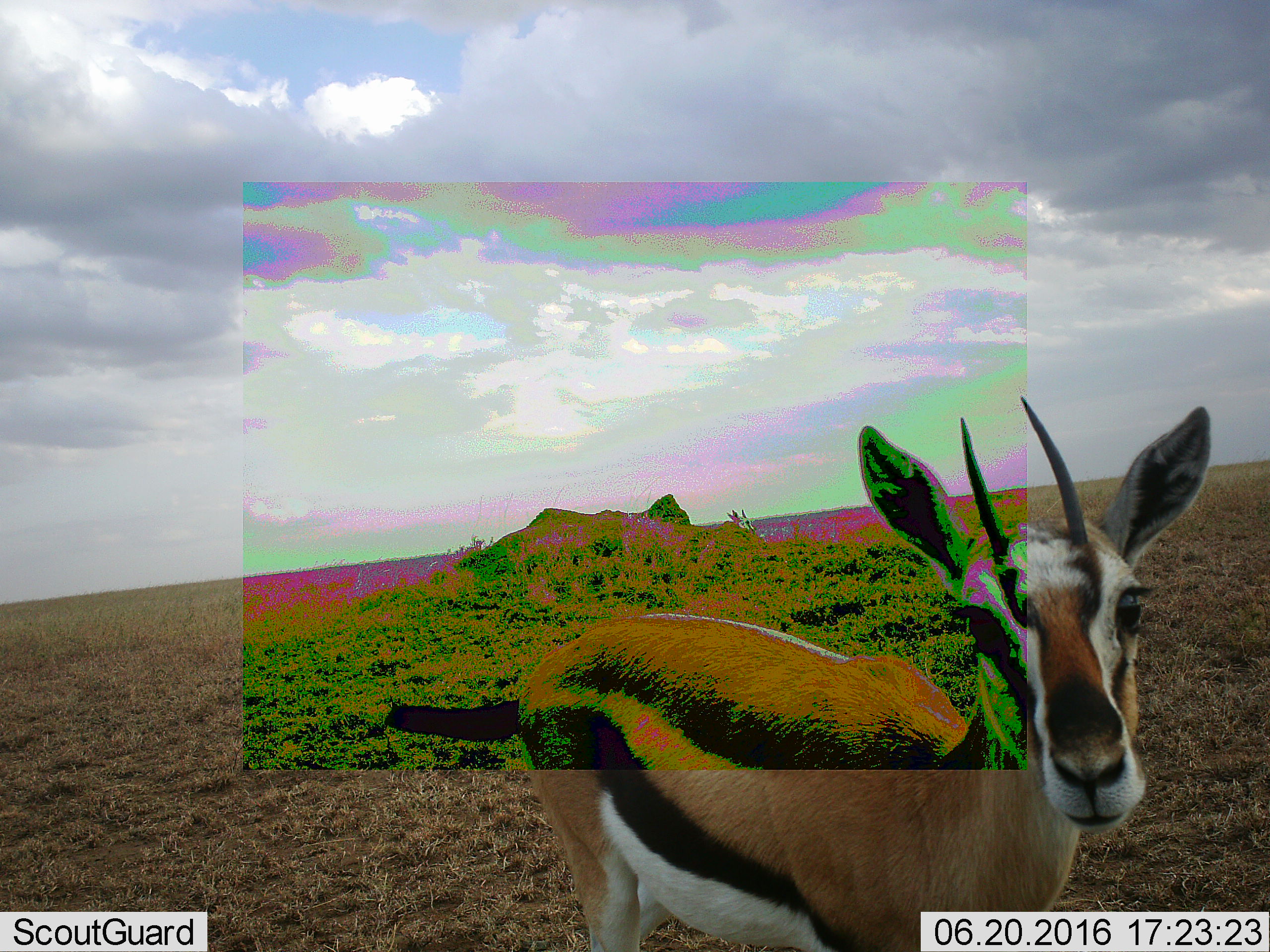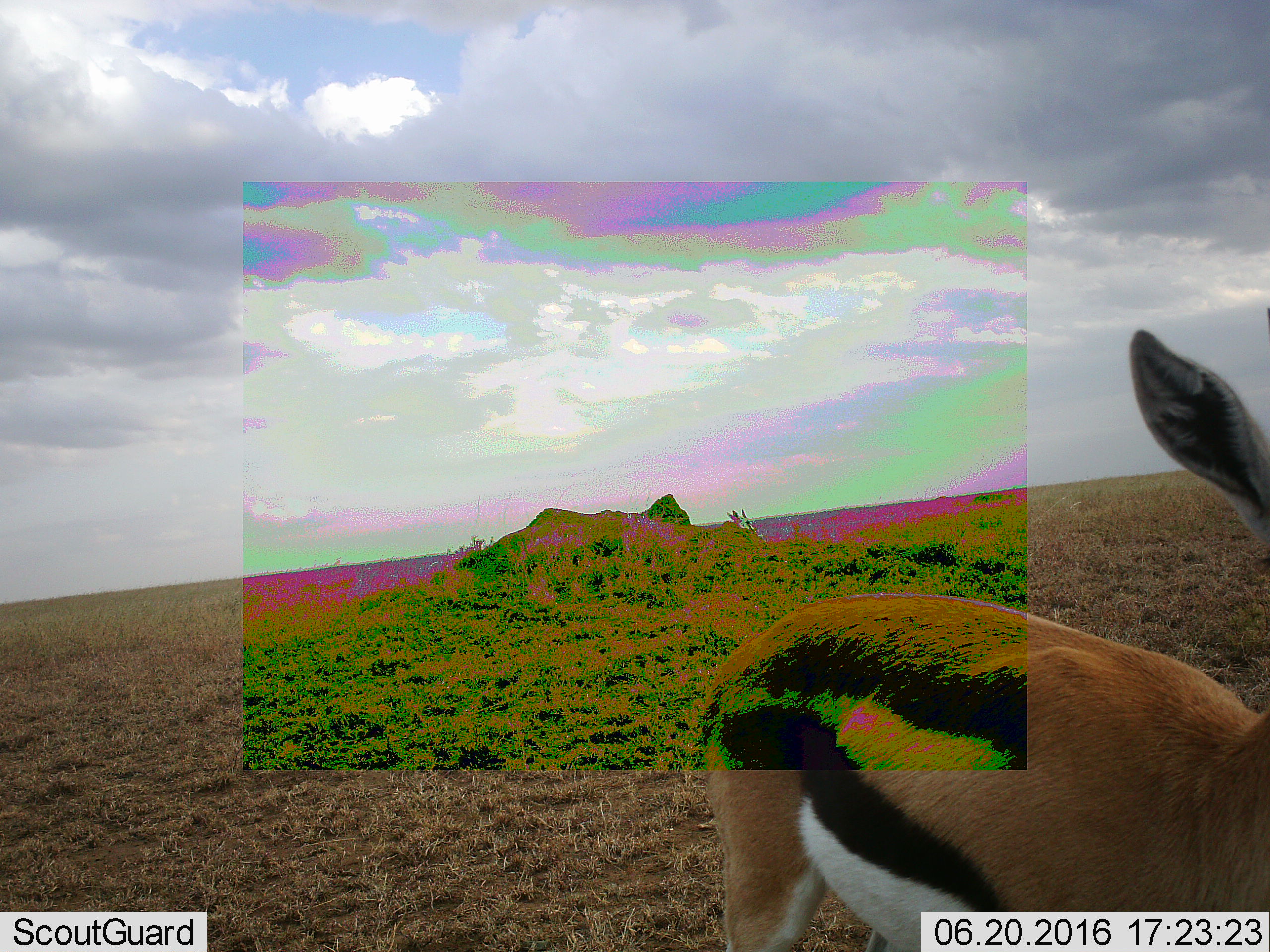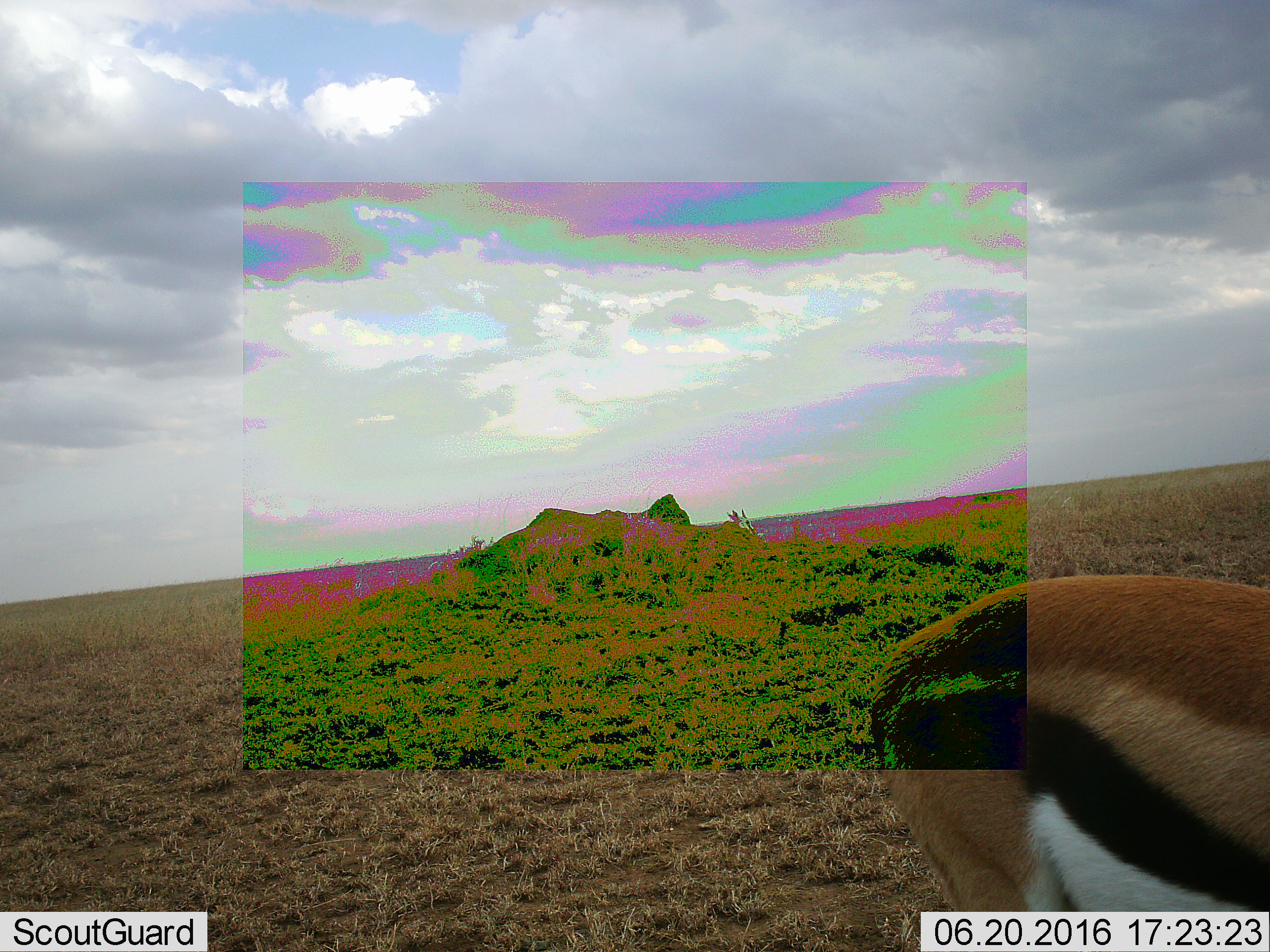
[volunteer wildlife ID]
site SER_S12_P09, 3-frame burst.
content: unidentified animal